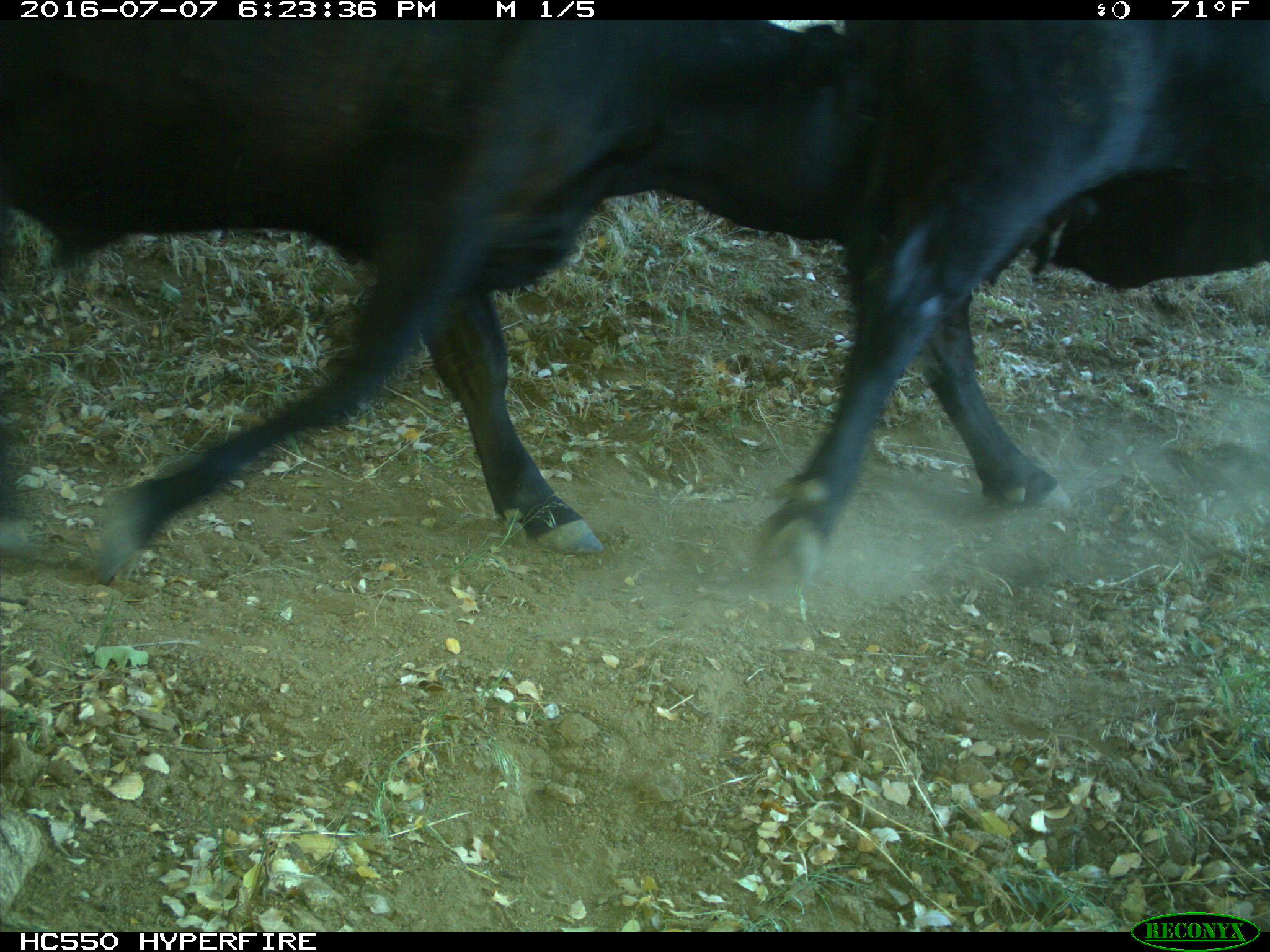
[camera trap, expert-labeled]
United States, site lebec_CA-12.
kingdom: Animalia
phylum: Chordata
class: Mammalia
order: Artiodactyla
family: Bovidae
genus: Bos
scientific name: Bos taurus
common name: domestic cow